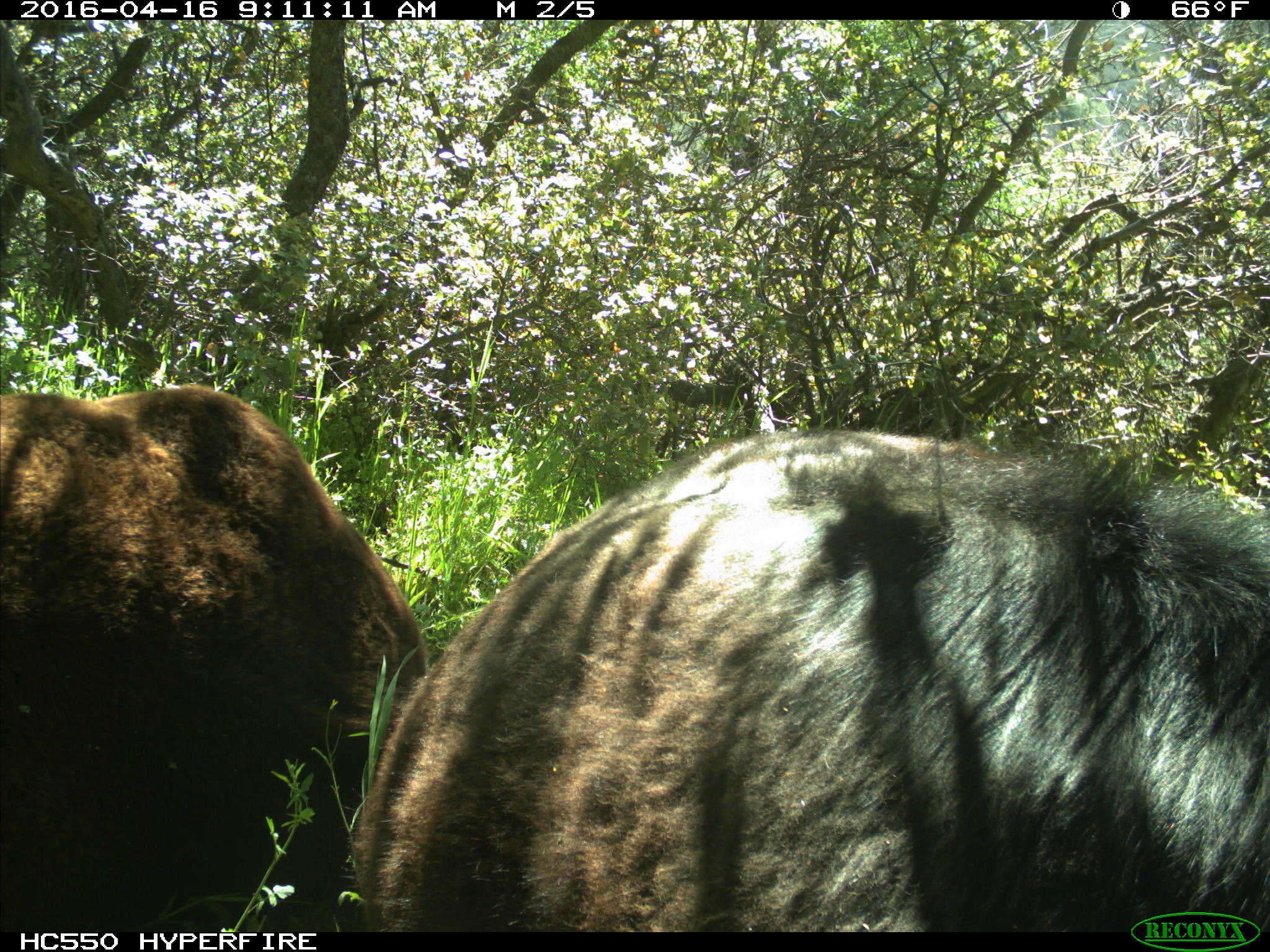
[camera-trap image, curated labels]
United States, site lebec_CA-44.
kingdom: Animalia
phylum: Chordata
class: Mammalia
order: Artiodactyla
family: Bovidae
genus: Bos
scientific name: Bos taurus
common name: domestic cow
Bos taurus (domestic cow).